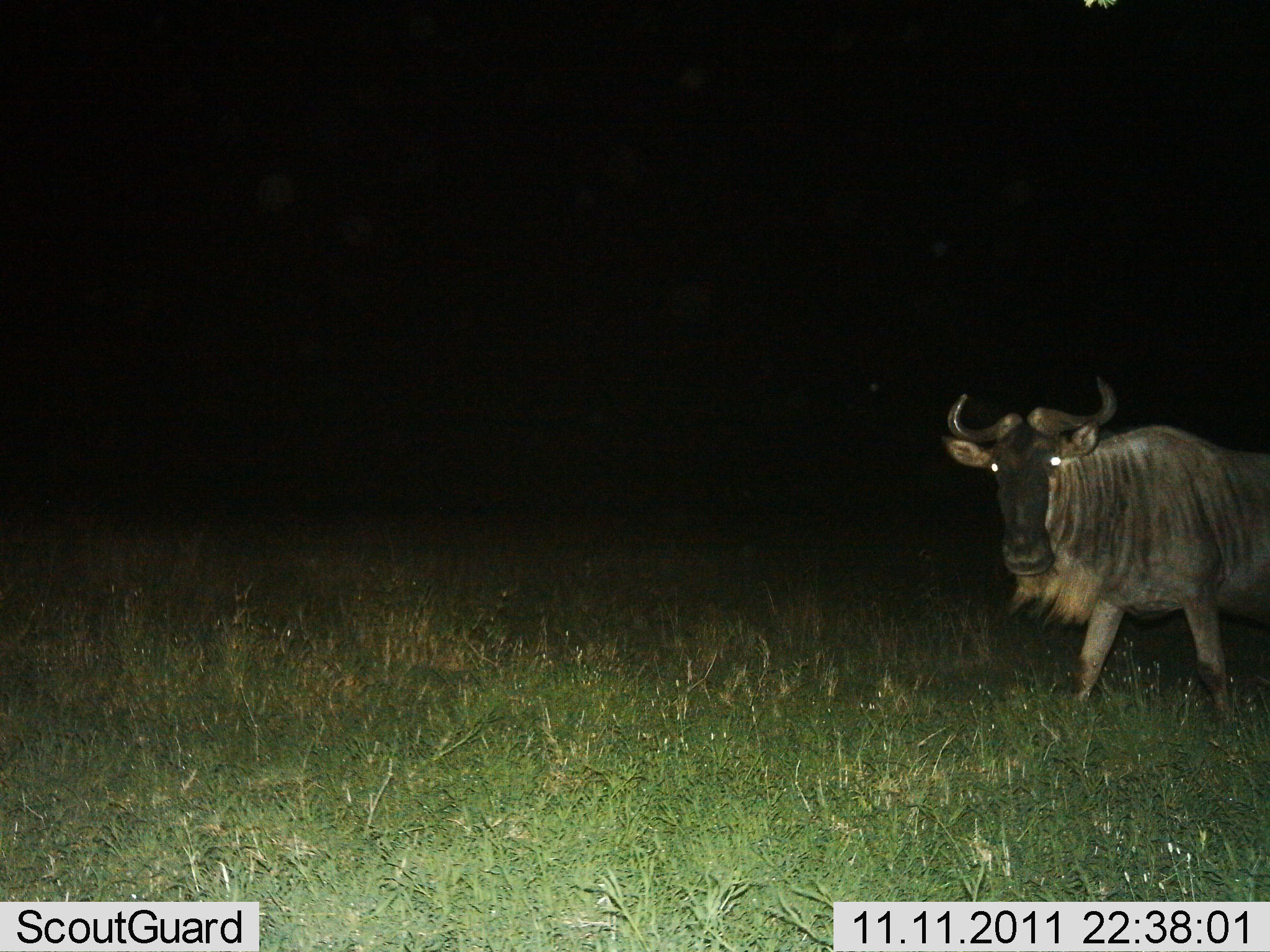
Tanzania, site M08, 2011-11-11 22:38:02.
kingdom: Animalia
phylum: Chordata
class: Mammalia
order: Artiodactyla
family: Bovidae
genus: Connochaetes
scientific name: Connochaetes taurinus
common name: blue wildebeest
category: wildebeest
Wildebeest (blue wildebeest) (Connochaetes taurinus), count 1. Behavior (volunteer vote fractions): standing 82%, resting 0%, moving 18%, interacting 0%. Young present (vote fraction): 0%. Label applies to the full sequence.